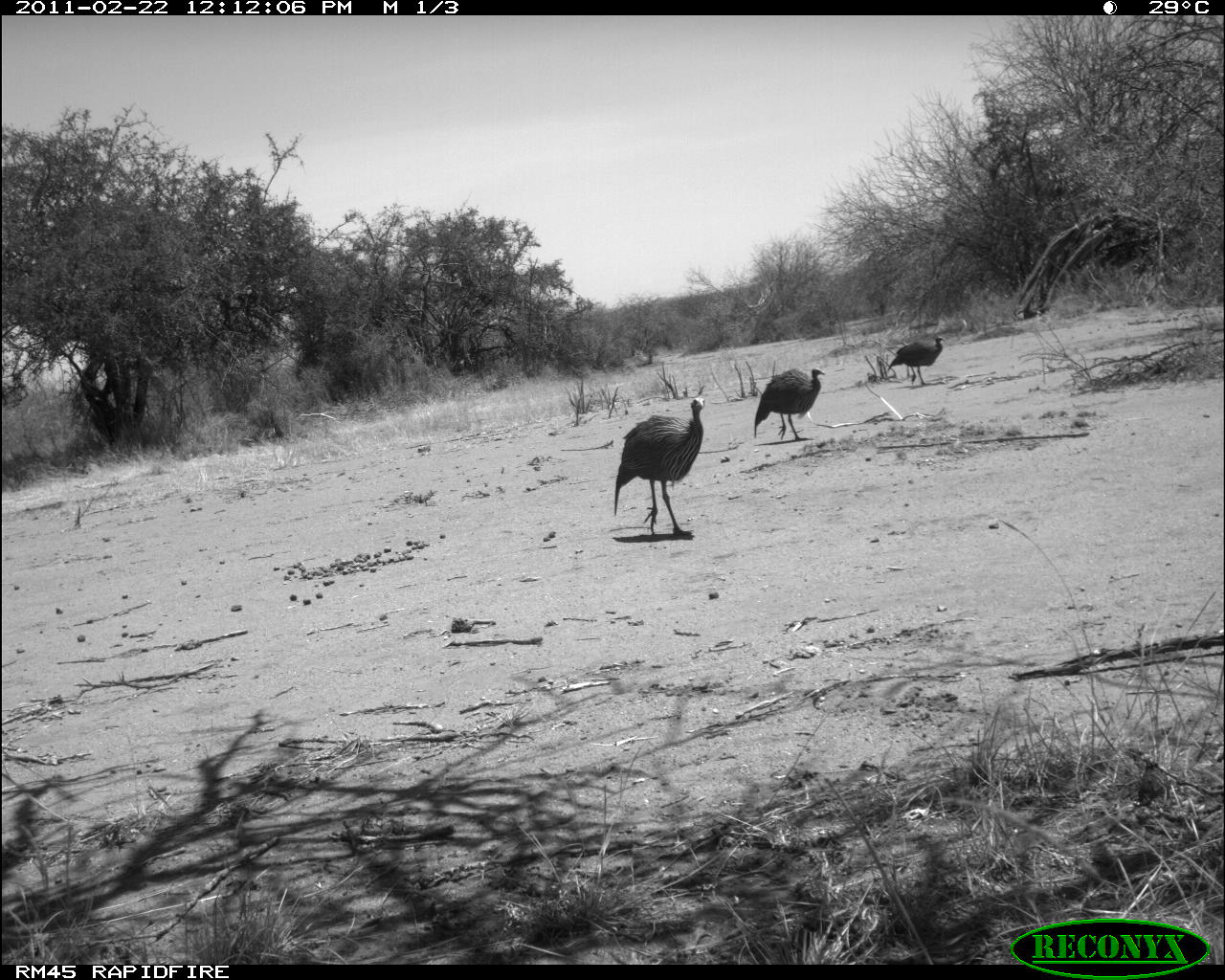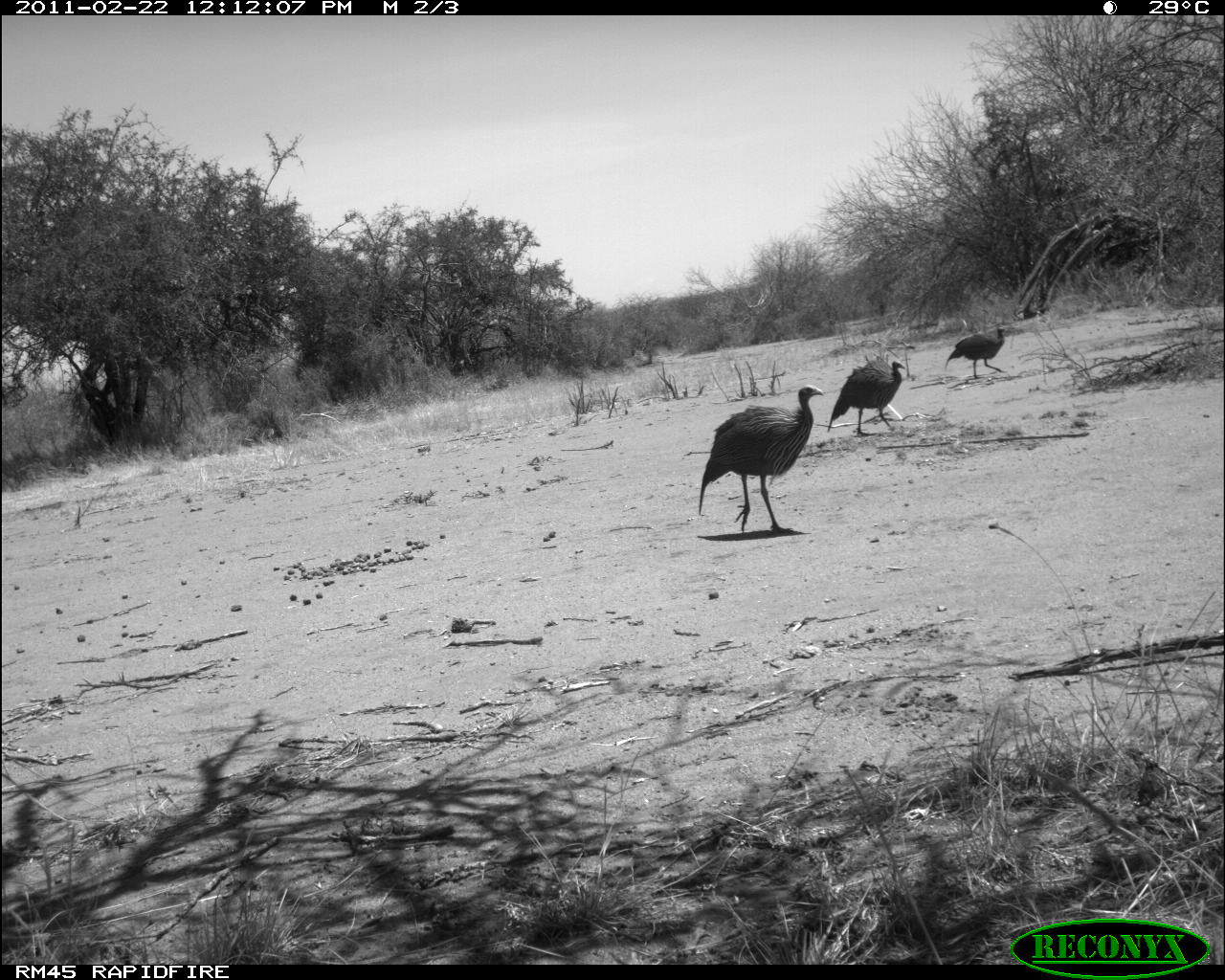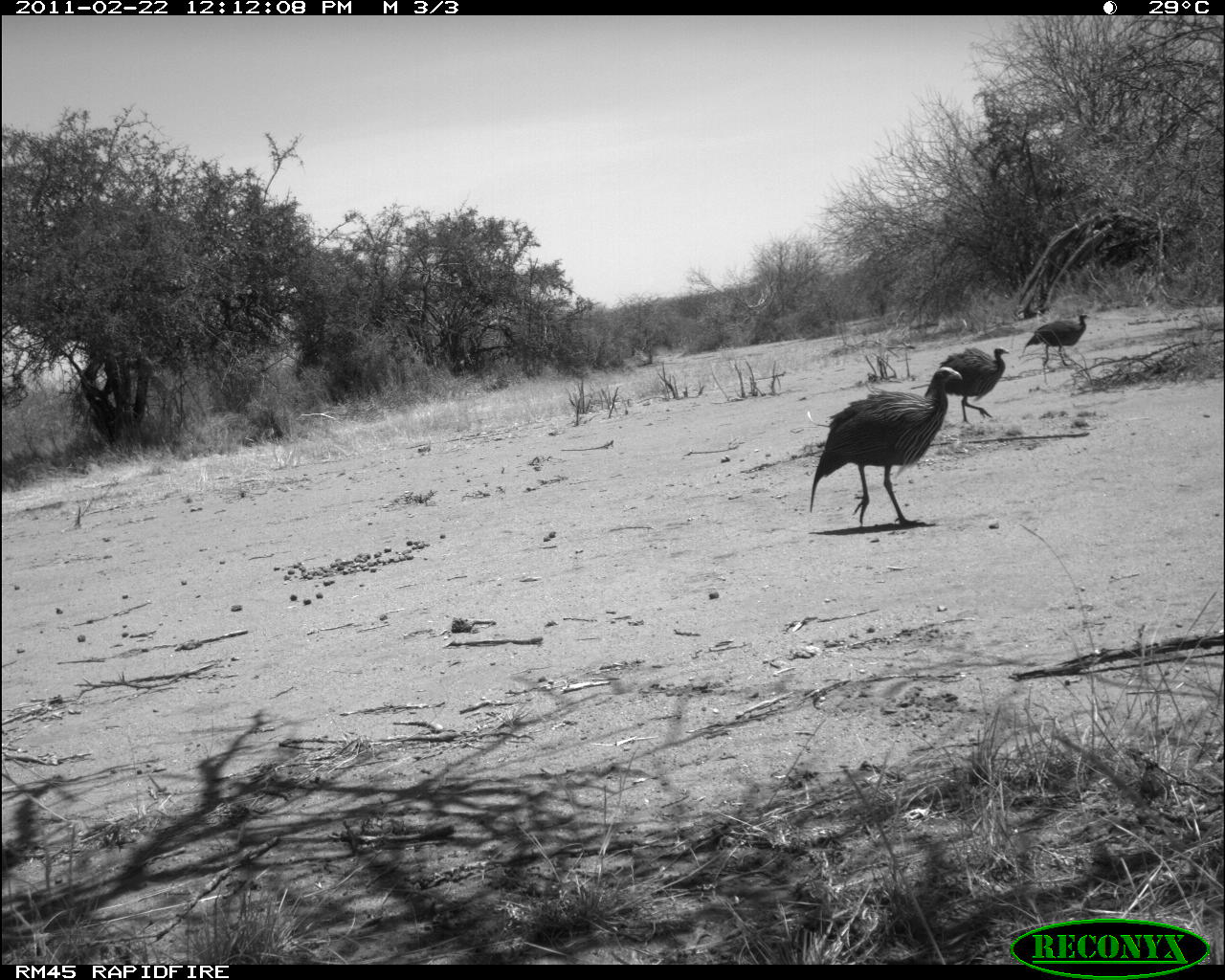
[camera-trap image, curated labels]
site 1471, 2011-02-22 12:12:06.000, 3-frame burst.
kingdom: Animalia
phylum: Chordata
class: Aves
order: Galliformes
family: Numididae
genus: Acryllium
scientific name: Acryllium vulturinum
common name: vulturine guineafowl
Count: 8.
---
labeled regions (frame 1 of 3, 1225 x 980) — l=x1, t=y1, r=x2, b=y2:
acryllium vulturinum: l=613, t=395, r=706, b=537; l=752, t=365, r=825, b=441; l=887, t=334, r=945, b=385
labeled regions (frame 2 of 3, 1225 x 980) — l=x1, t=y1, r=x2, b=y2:
acryllium vulturinum: l=697, t=384, r=825, b=538; l=826, t=355, r=905, b=437; l=944, t=327, r=1006, b=379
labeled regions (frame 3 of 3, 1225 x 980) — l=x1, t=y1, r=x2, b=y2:
acryllium vulturinum: l=808, t=365, r=962, b=529; l=924, t=345, r=1011, b=423; l=1021, t=313, r=1091, b=366